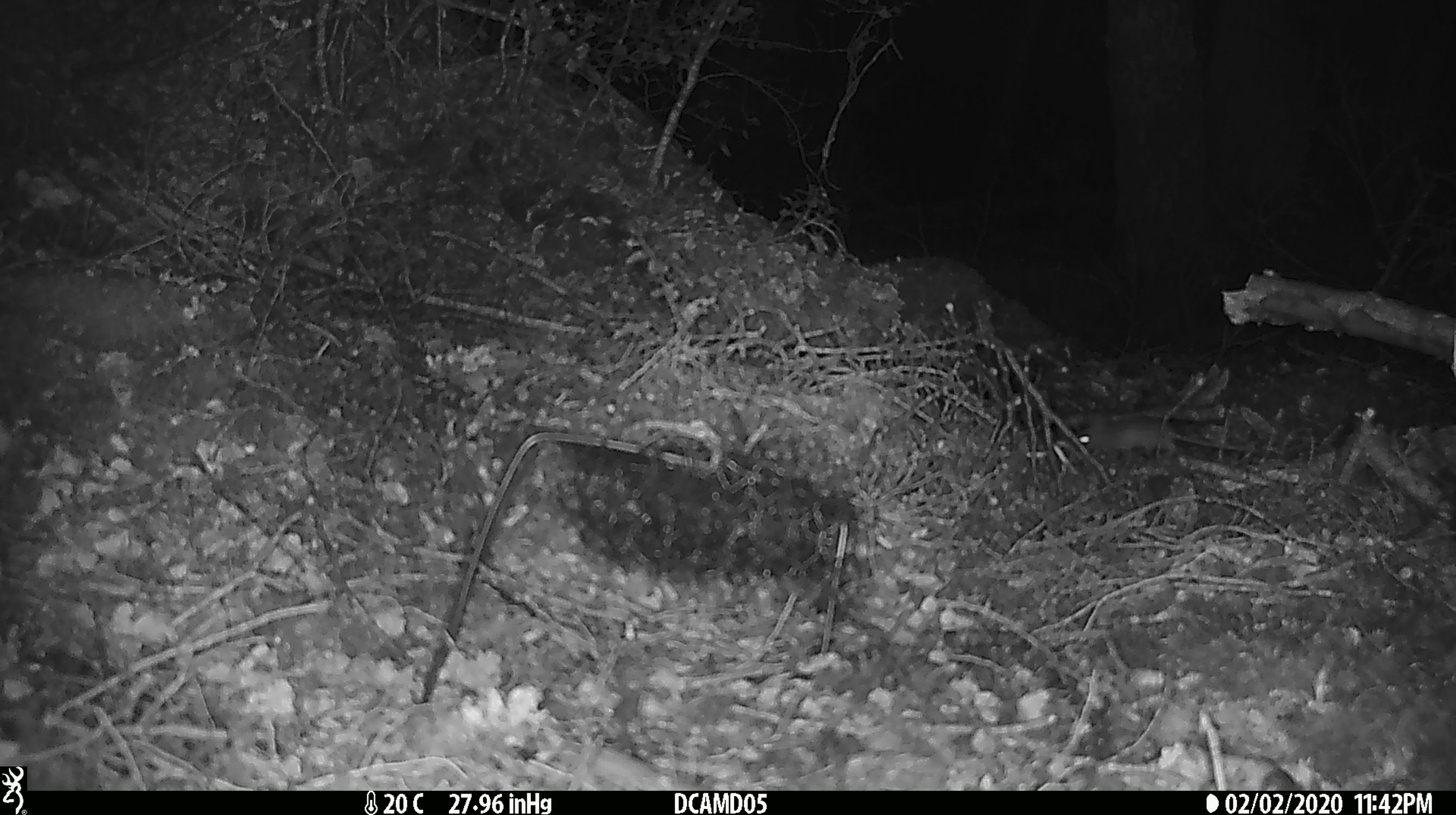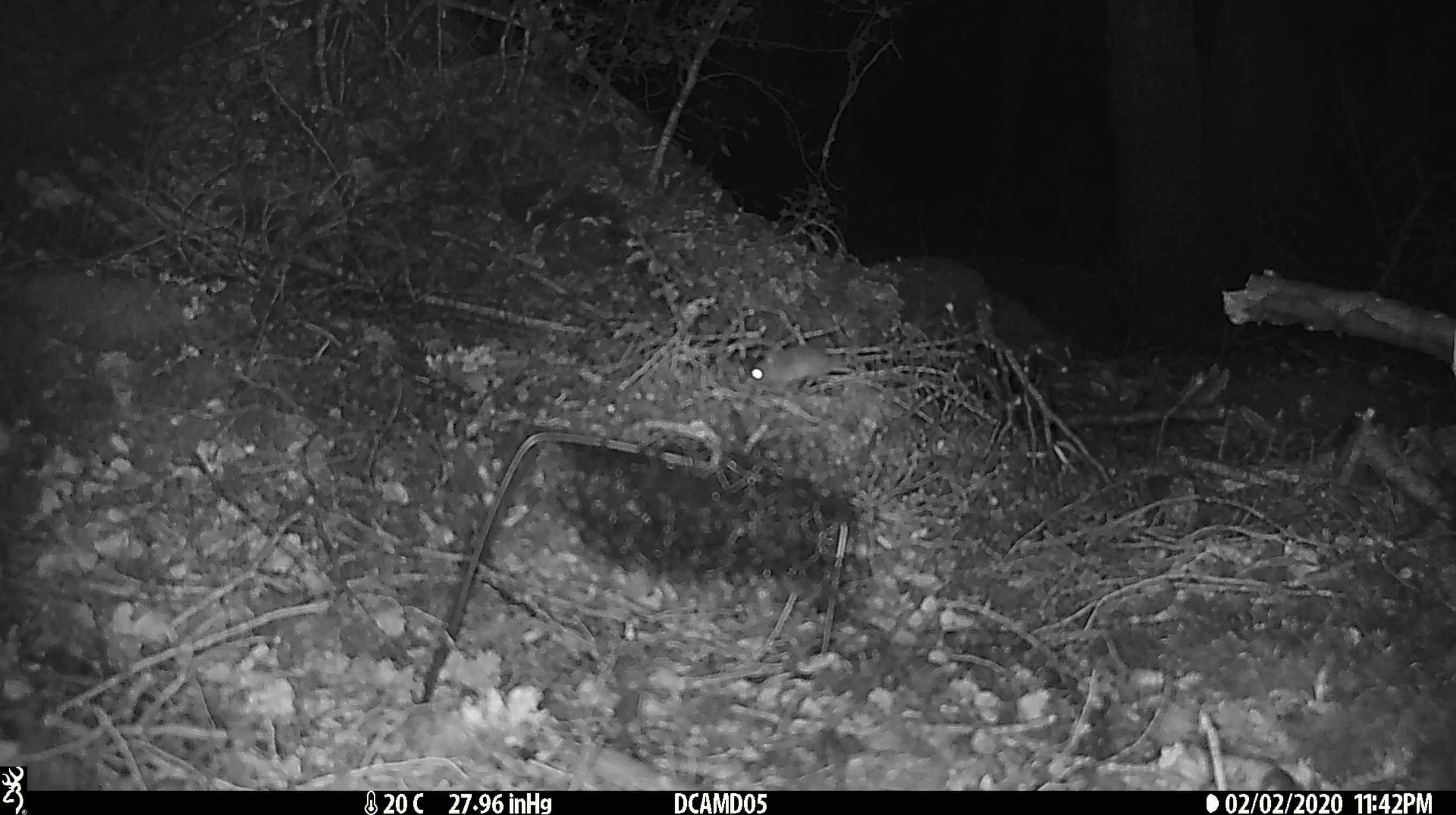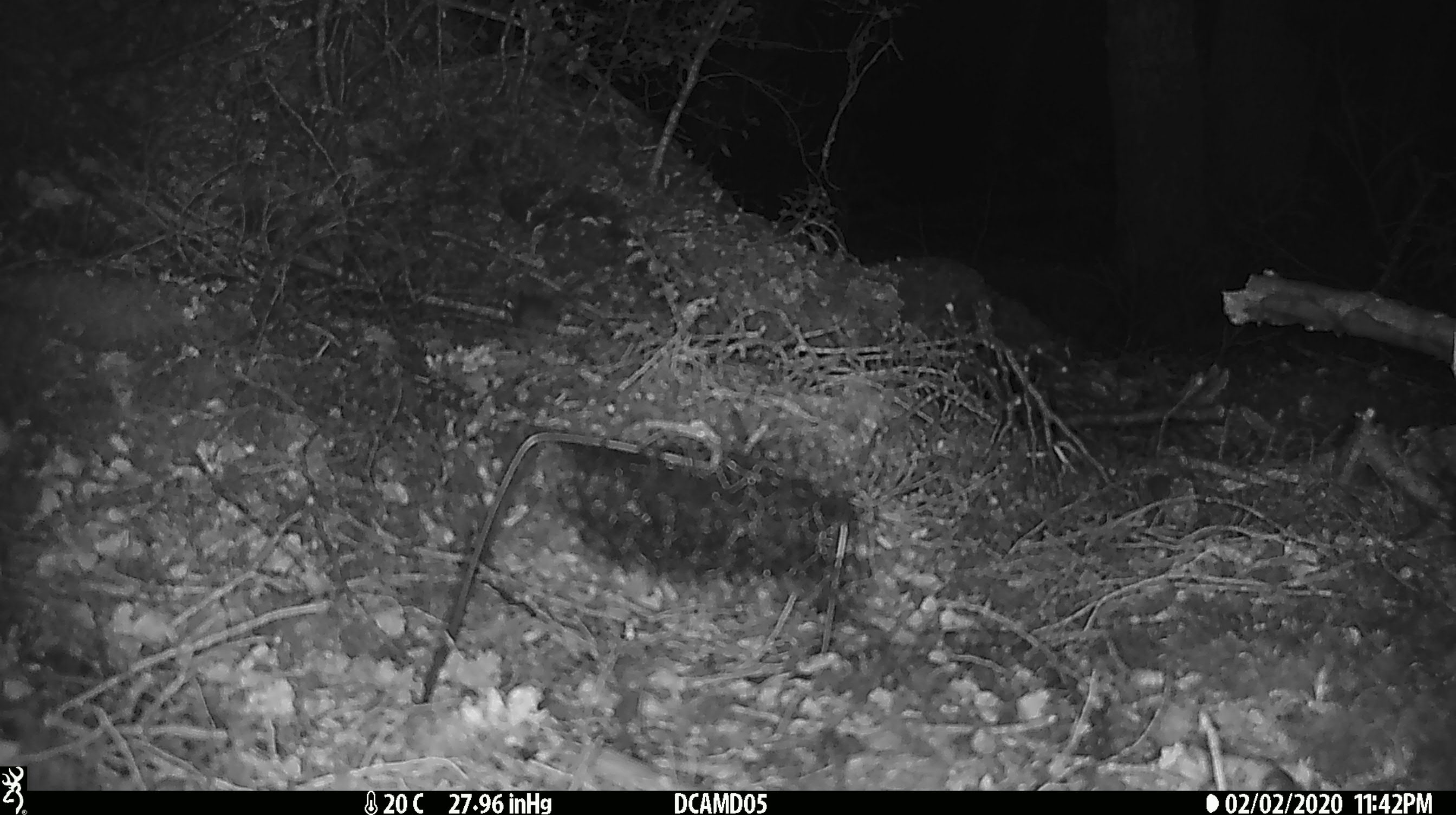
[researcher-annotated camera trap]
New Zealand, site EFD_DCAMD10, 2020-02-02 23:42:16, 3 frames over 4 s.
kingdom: Animalia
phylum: Chordata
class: Mammalia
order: Rodentia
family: Muridae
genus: Mus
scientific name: Mus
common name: mouse